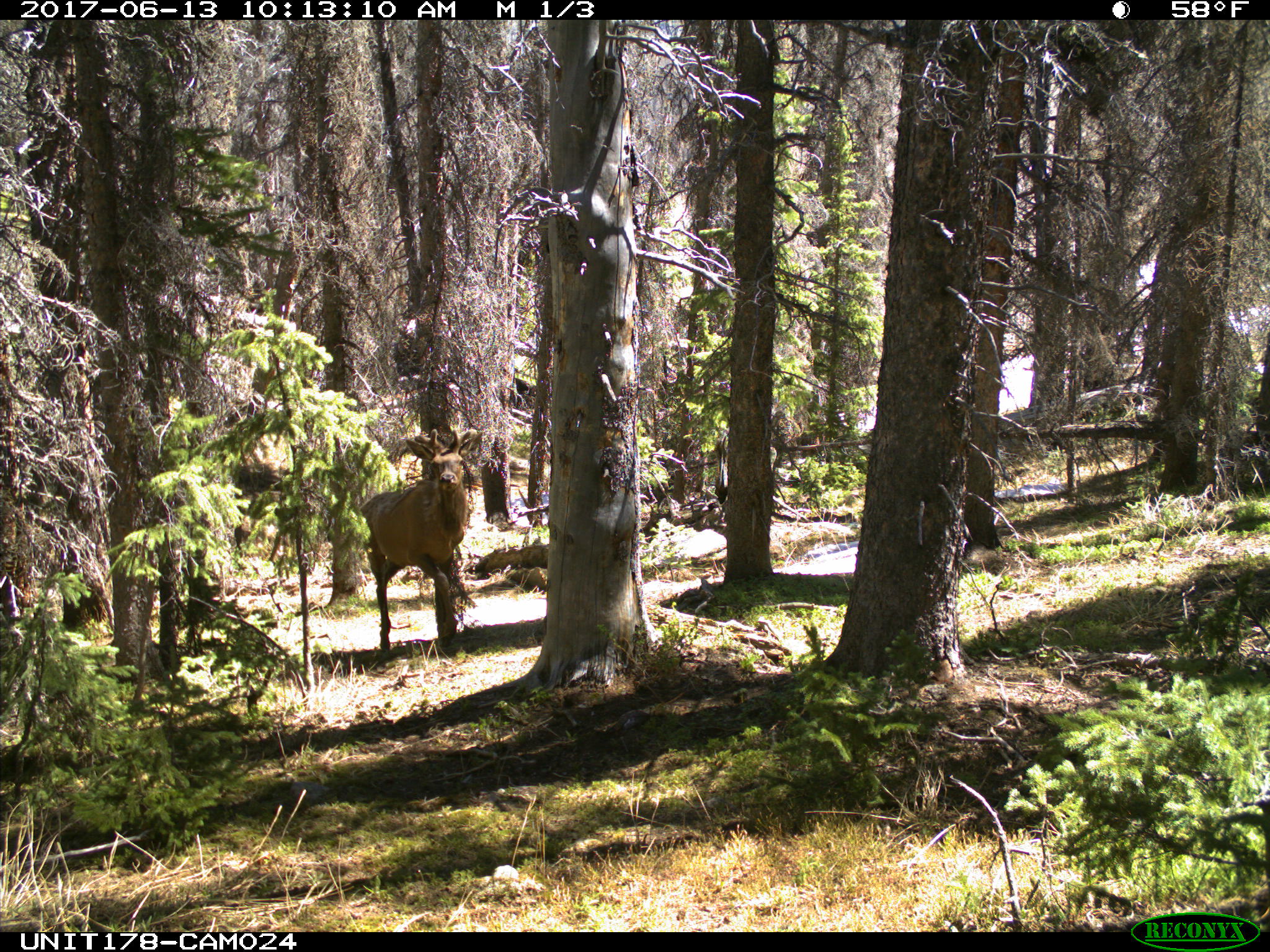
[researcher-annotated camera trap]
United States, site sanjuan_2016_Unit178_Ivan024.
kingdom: Animalia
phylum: Chordata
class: Mammalia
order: Artiodactyla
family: Cervidae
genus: Cervus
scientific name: Cervus elaphus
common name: red deer